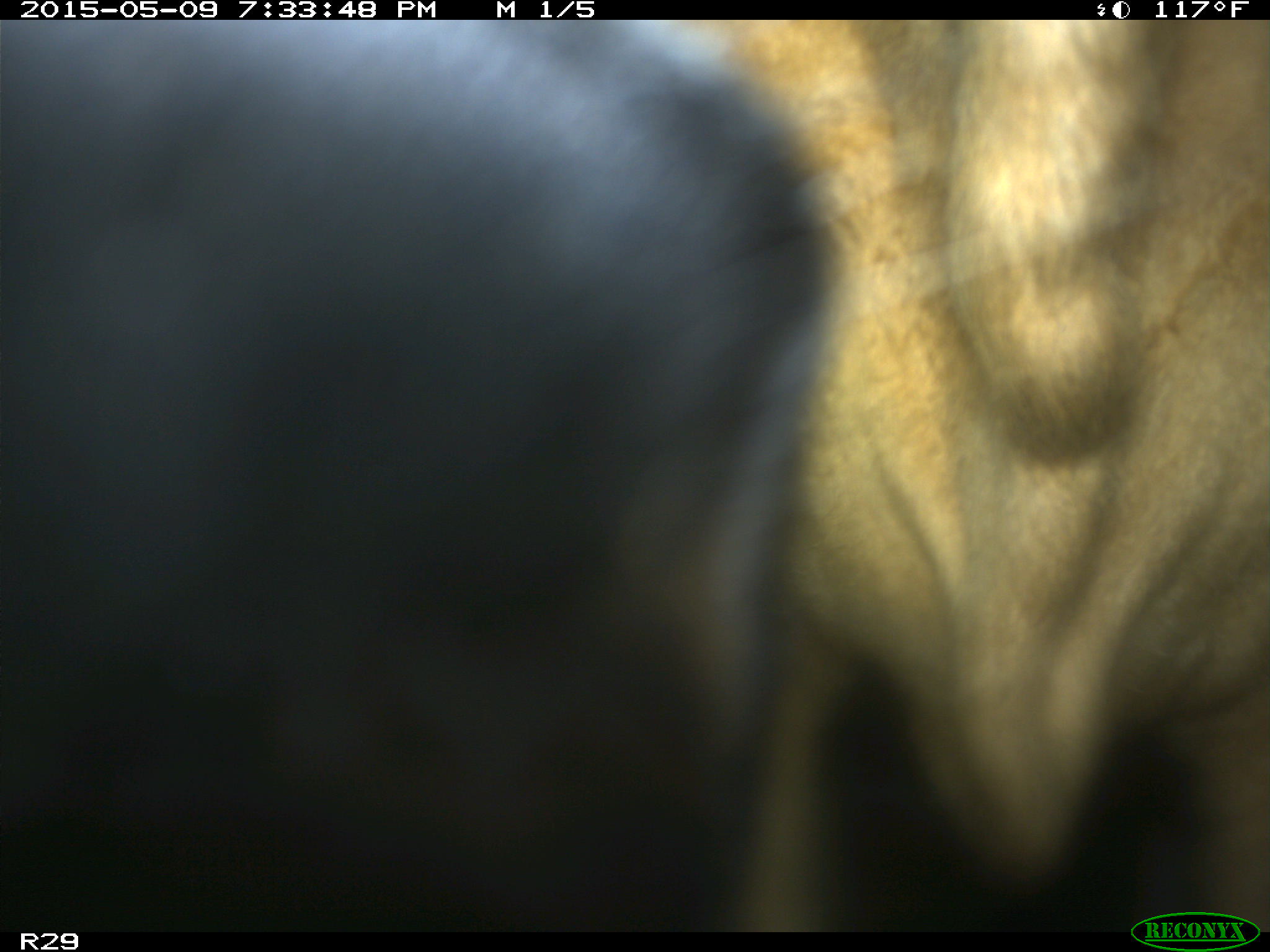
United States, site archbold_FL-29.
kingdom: Animalia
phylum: Chordata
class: Mammalia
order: Artiodactyla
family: Bovidae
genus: Bos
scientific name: Bos taurus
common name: domestic cow